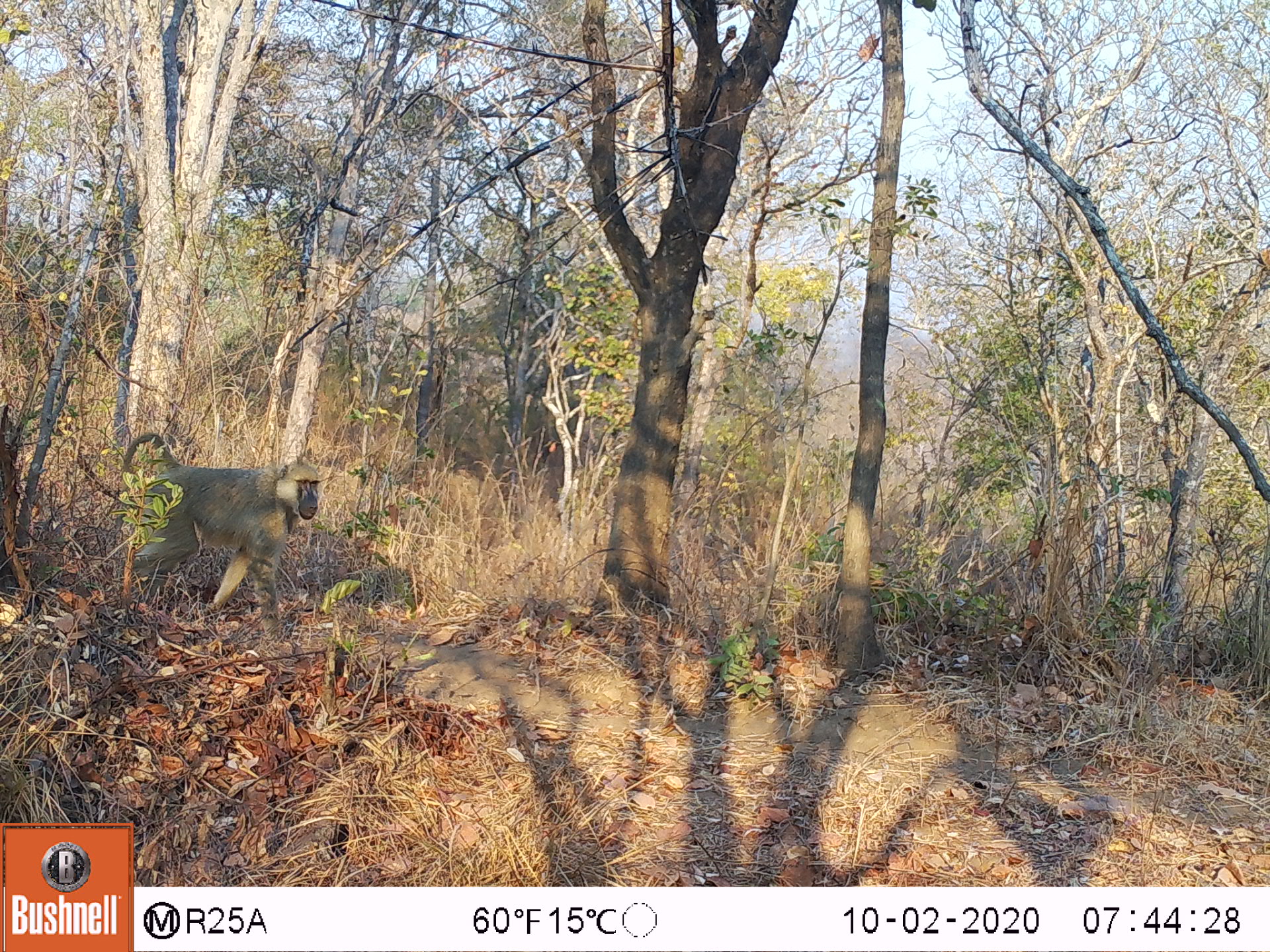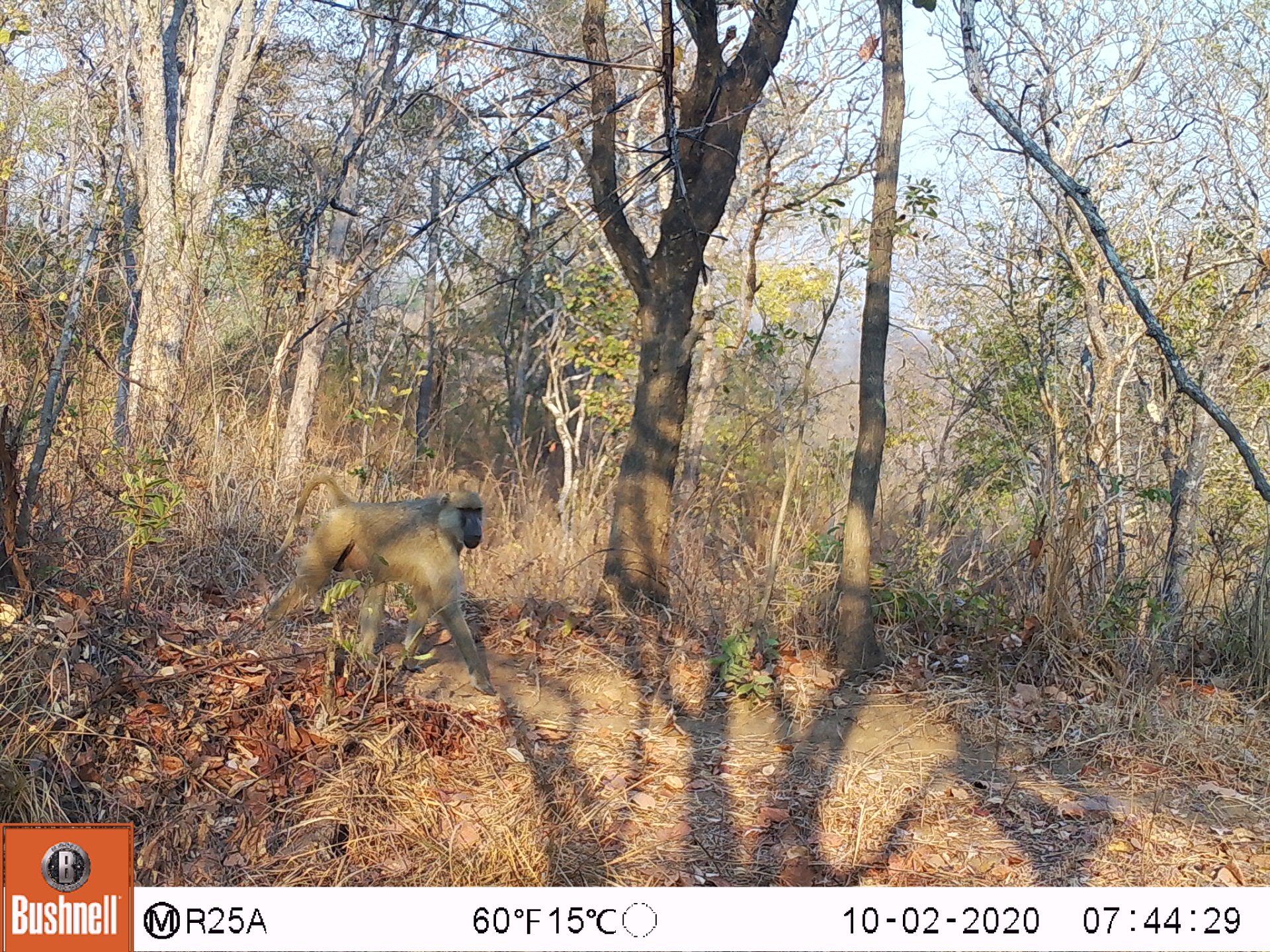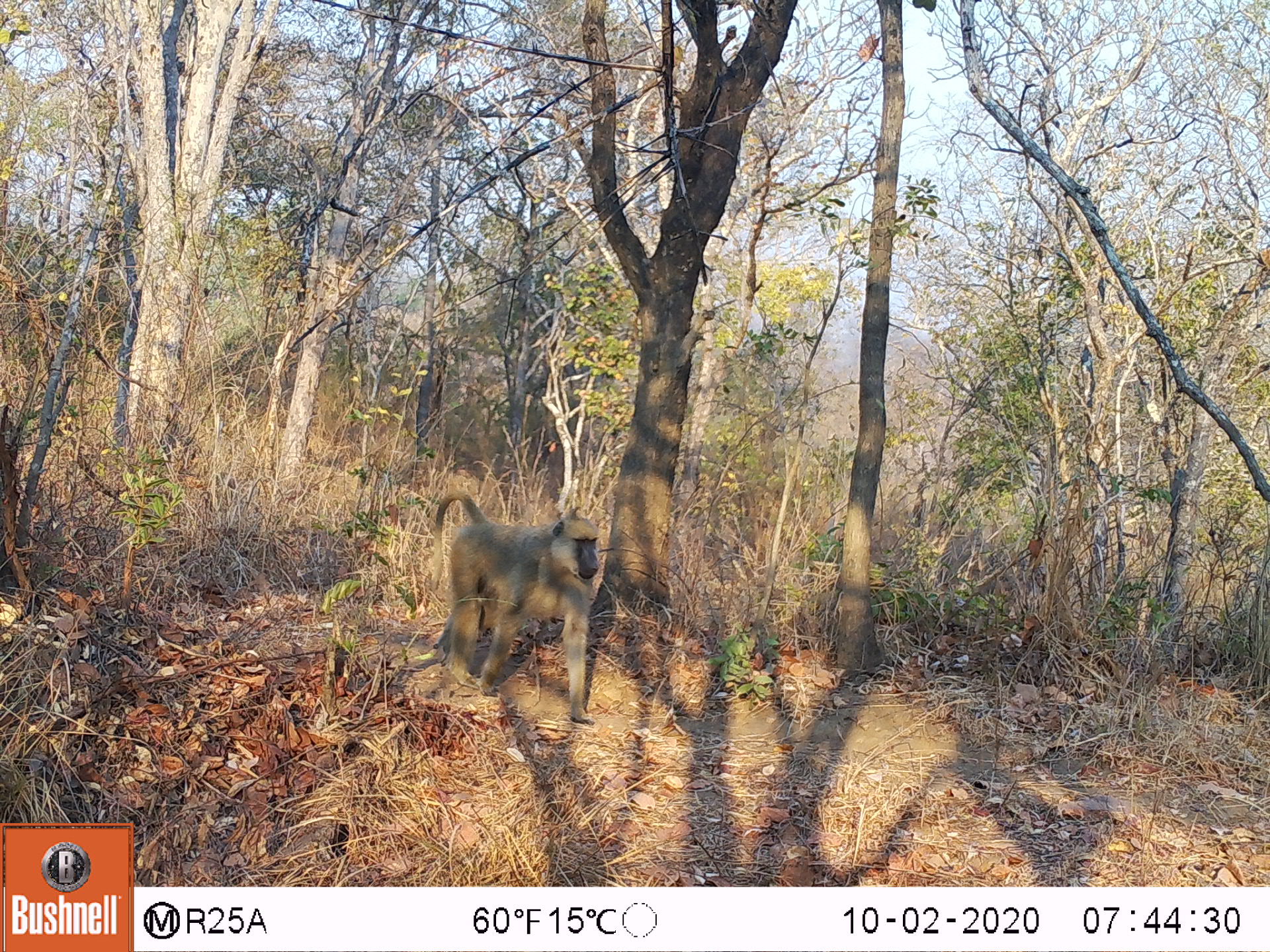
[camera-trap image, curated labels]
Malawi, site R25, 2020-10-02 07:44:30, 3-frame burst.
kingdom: Animalia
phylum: Chordata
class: Mammalia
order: Primates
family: Cercopithecidae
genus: Papio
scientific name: Papio cynocephalus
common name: yellow baboon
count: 1